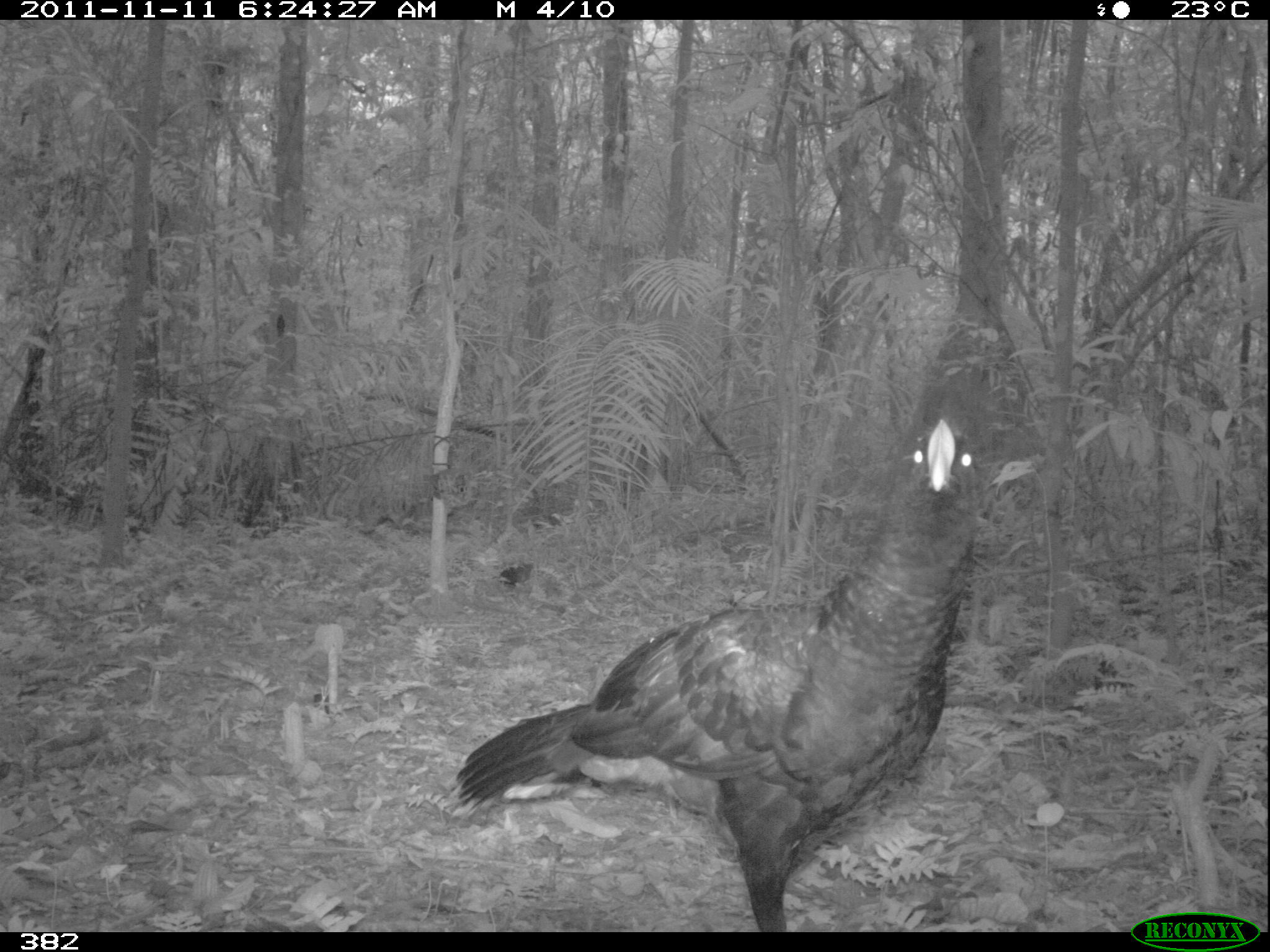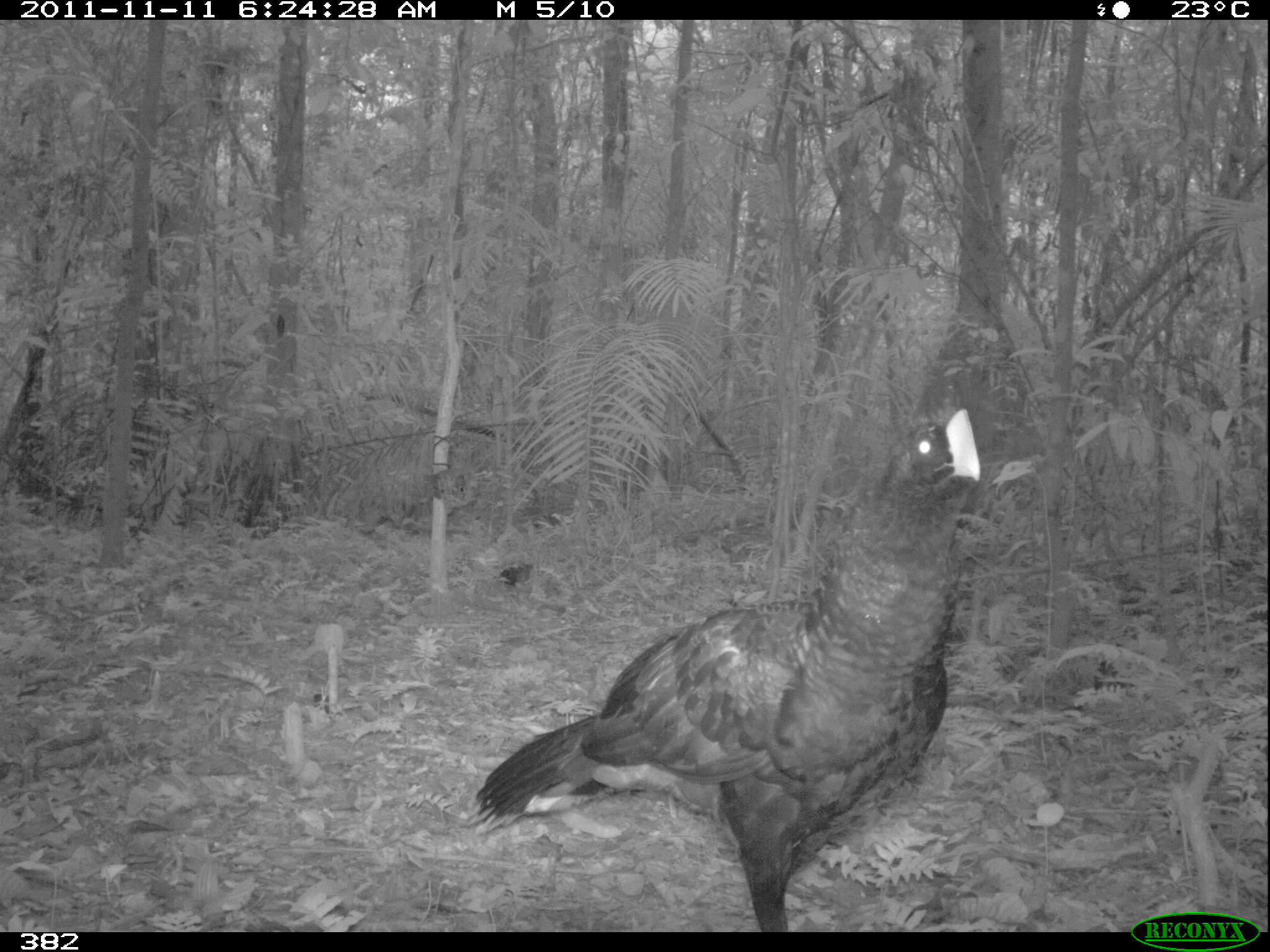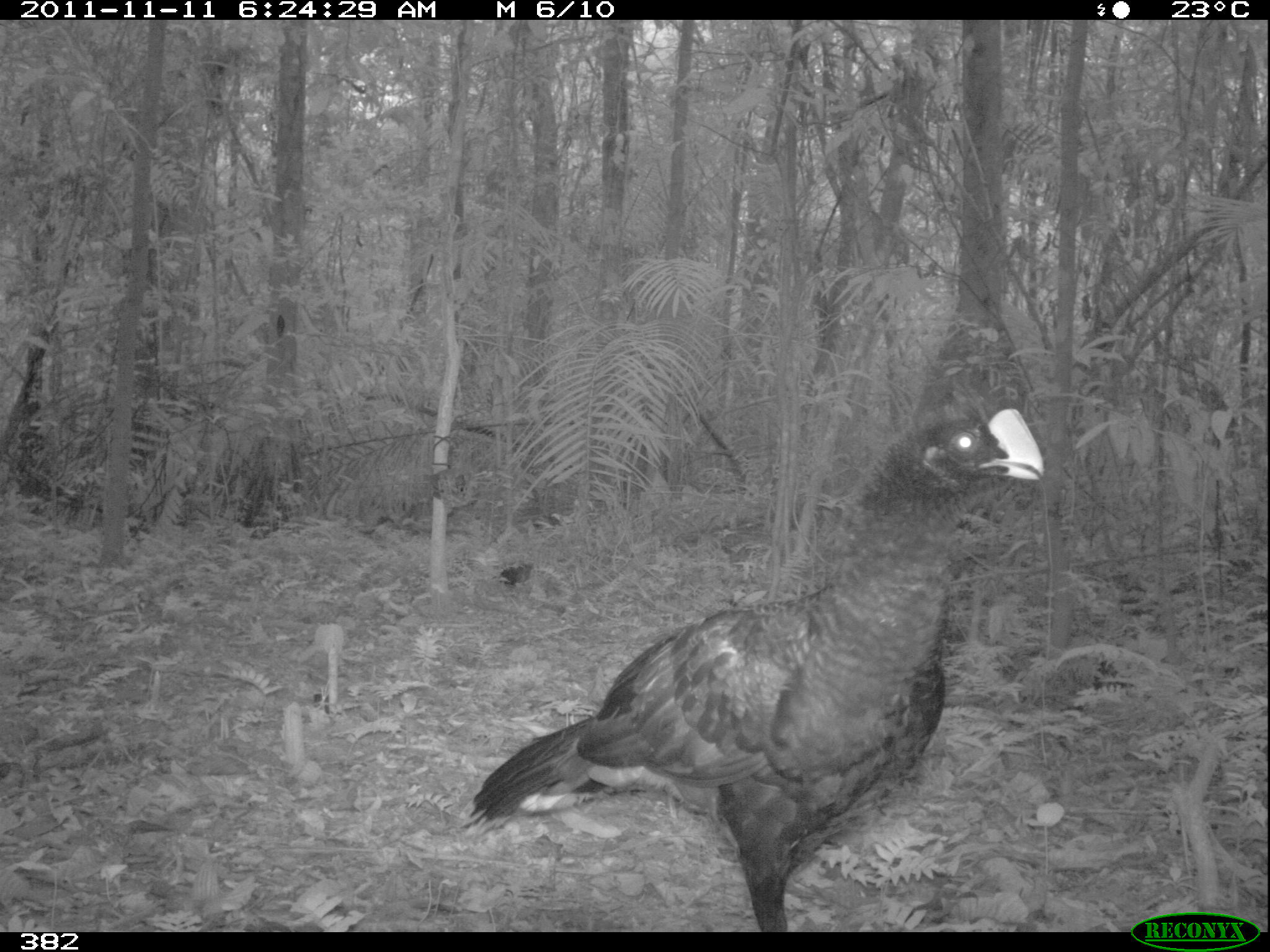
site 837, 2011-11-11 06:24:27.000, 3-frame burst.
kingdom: Animalia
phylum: Chordata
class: Aves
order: Galliformes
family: Cracidae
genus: Mitu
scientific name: Mitu tuberosum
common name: razor-billed curassow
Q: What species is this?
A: Mitu tuberosum (razor-billed curassow).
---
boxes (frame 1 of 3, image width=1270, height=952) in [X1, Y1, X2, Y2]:
mitu tuberosum: [448, 419, 983, 932]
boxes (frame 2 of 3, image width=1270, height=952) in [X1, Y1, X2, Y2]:
mitu tuberosum: [462, 401, 983, 931]